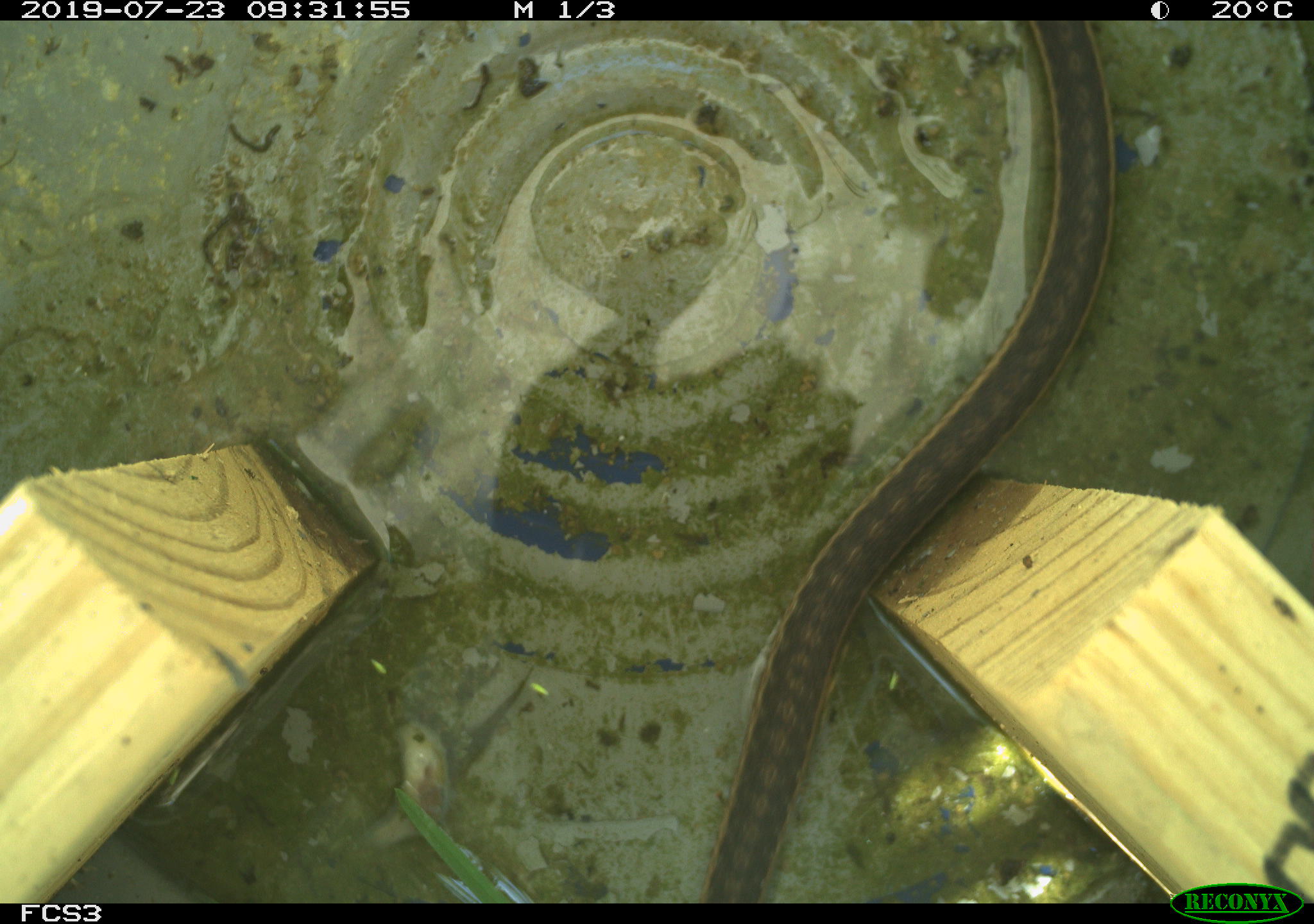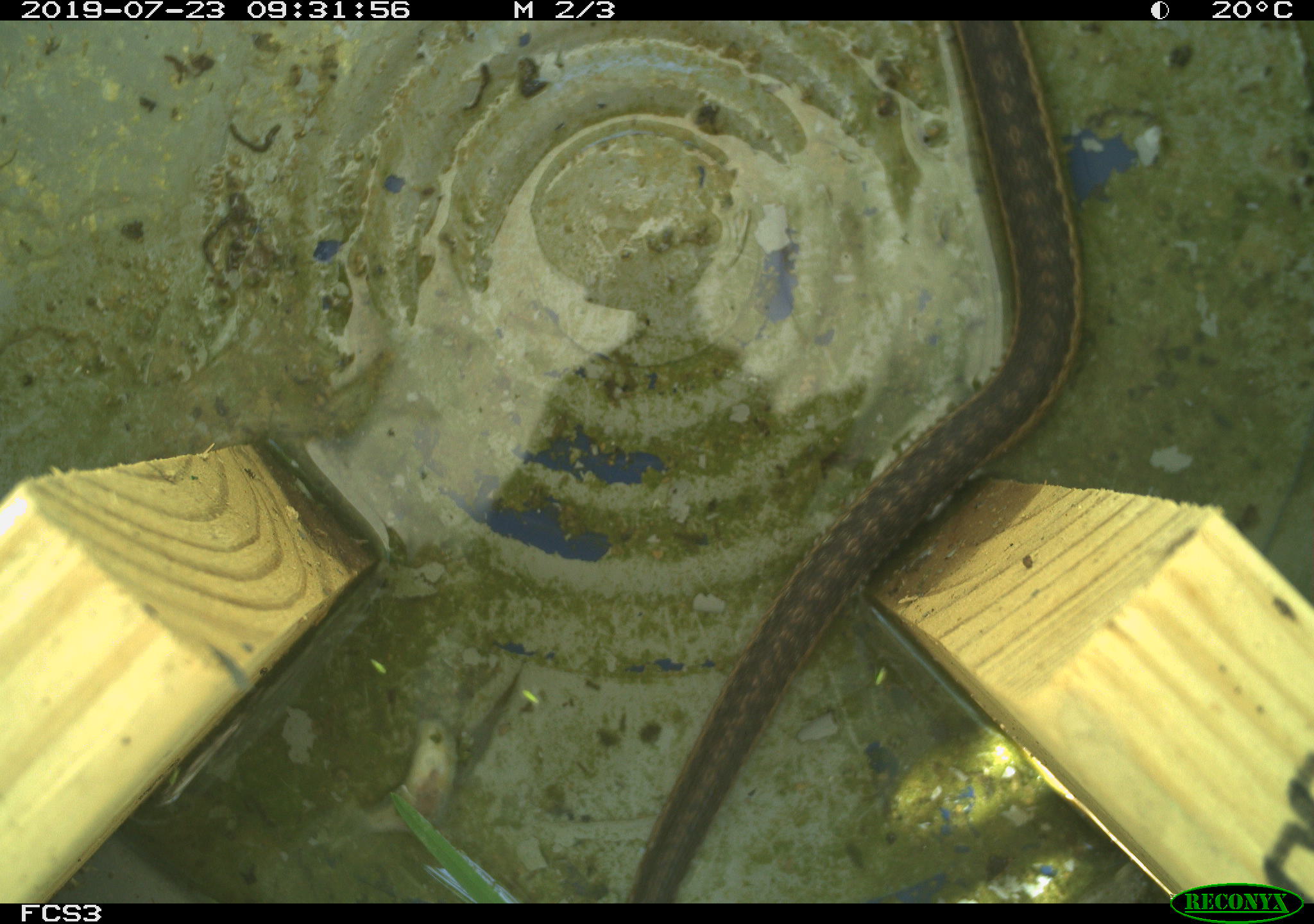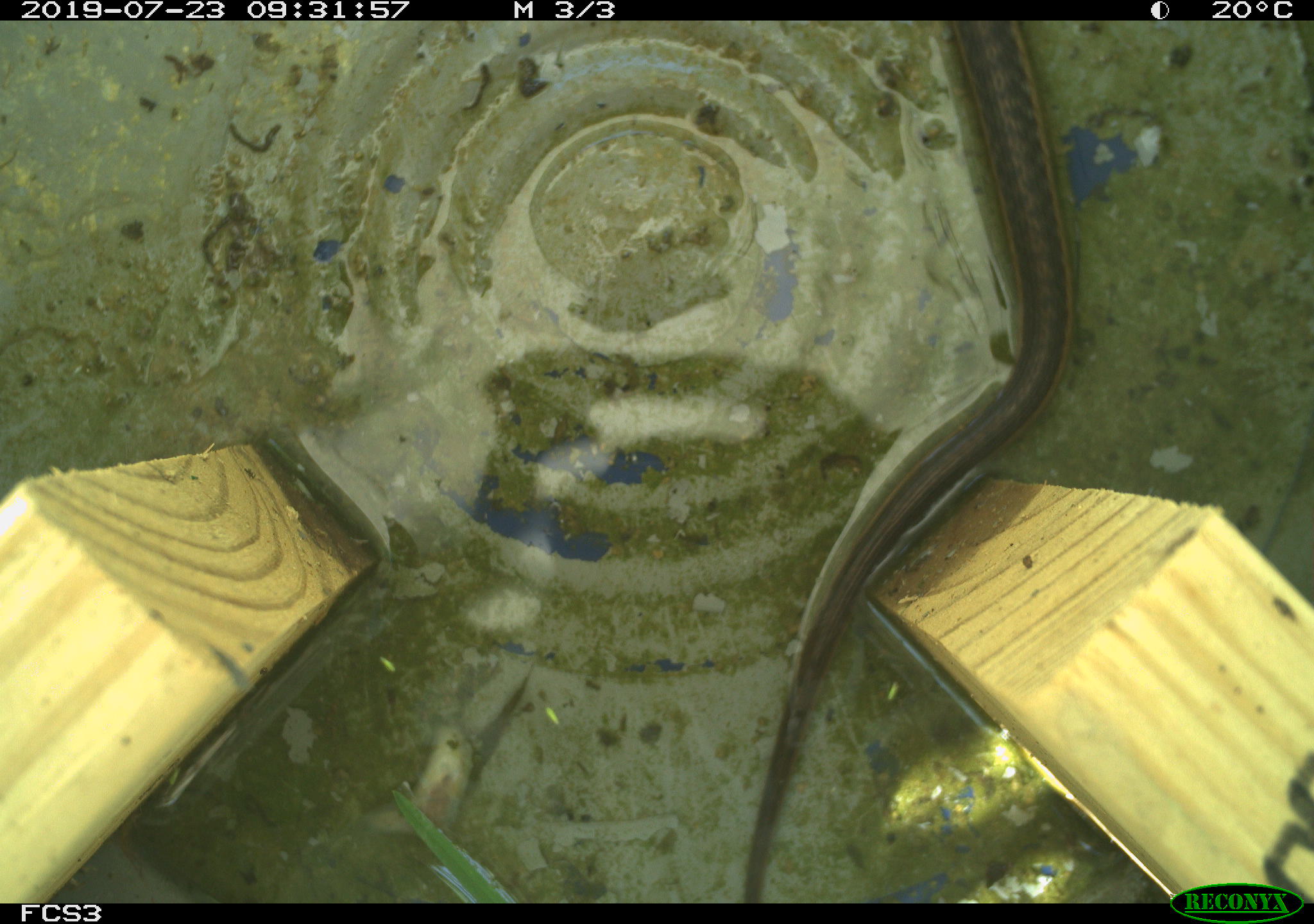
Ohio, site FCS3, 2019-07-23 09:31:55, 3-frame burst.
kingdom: Animalia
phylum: Chordata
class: Reptilia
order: Squamata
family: Colubridae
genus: Thamnophis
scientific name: Thamnophis sirtalis sirtalis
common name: eastern gartersnake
Eastern gartersnake (Thamnophis sirtalis sirtalis).